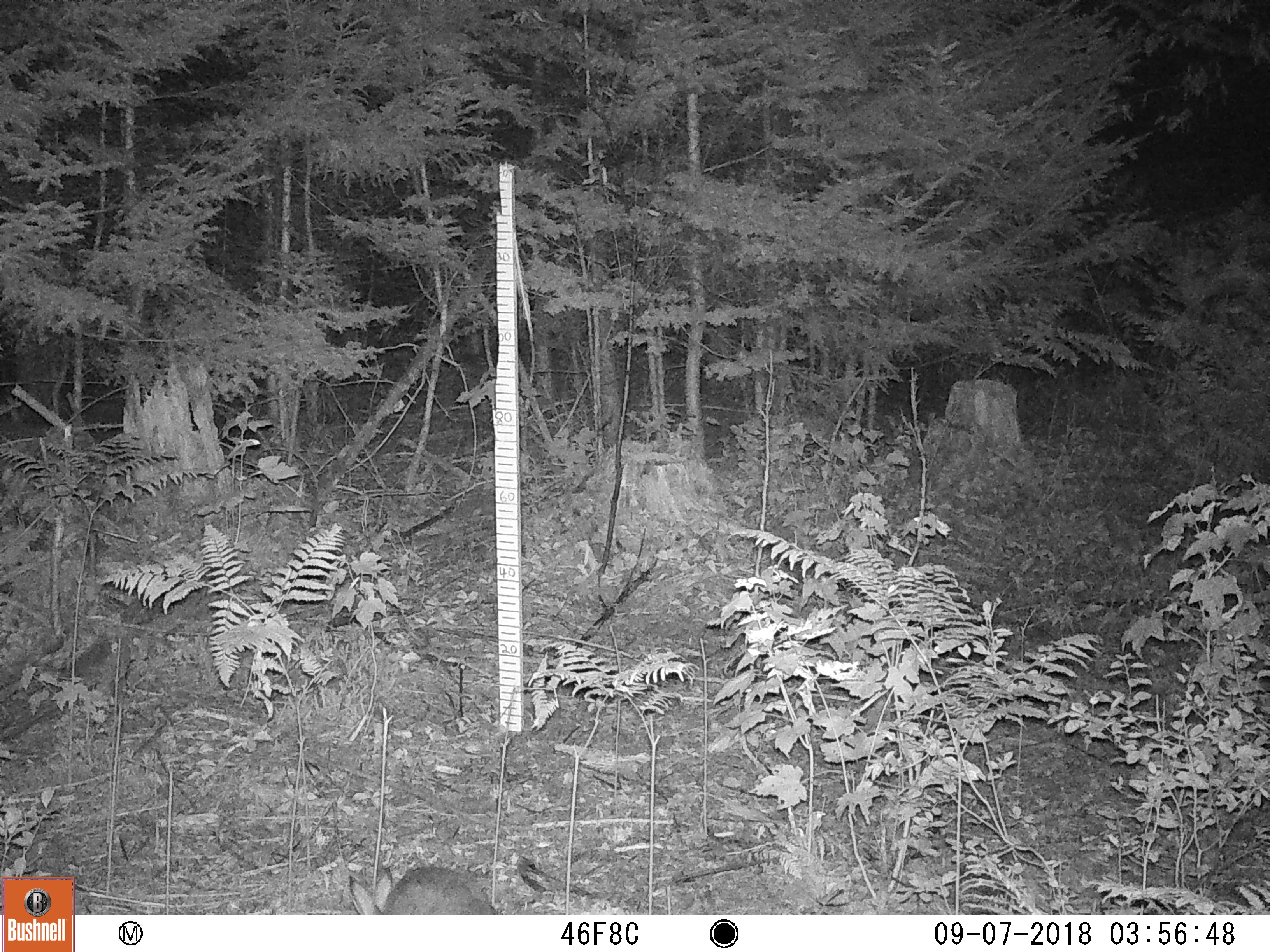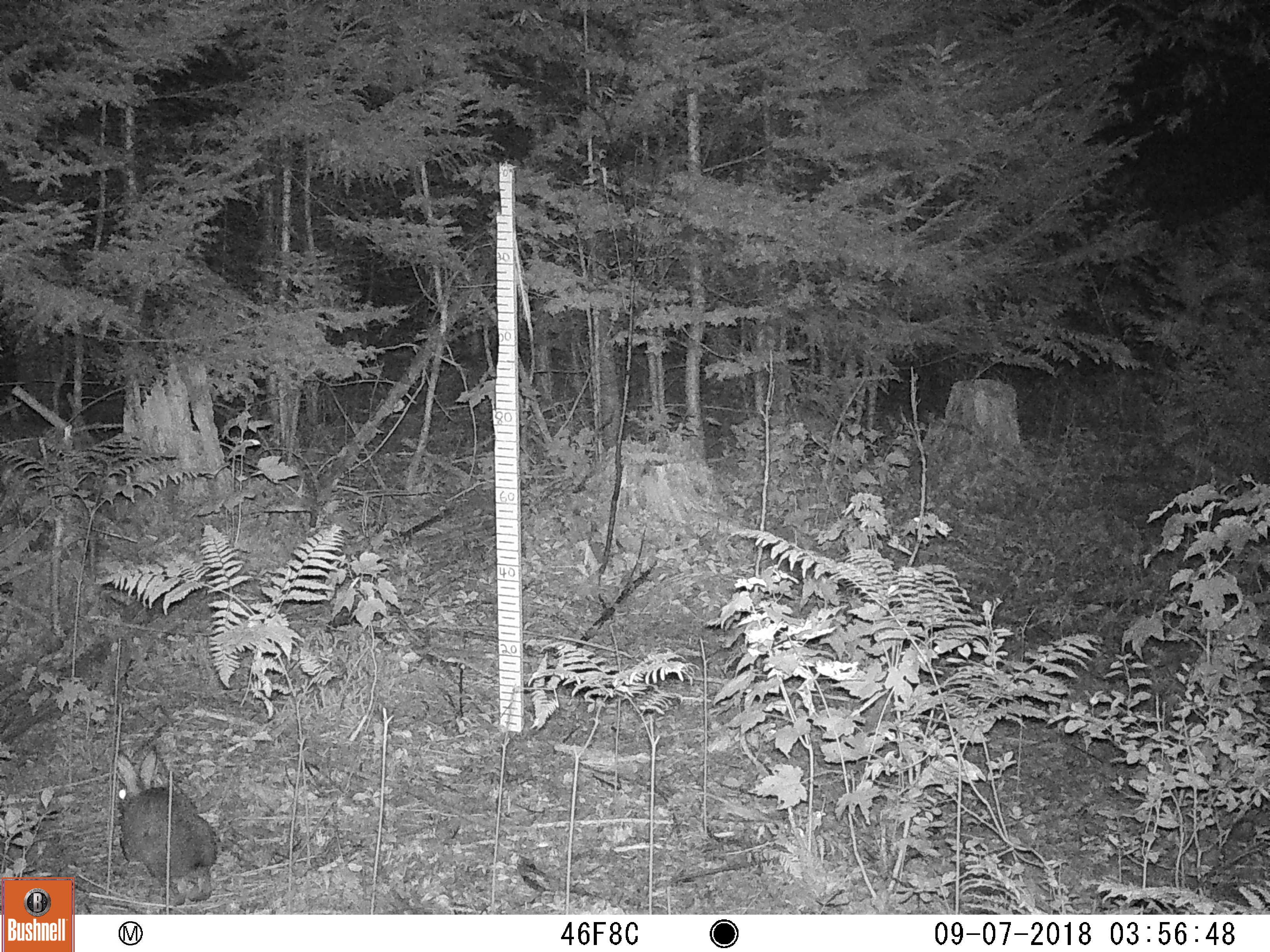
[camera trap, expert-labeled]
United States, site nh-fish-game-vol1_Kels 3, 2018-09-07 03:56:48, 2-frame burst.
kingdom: Animalia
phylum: Chordata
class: Mammalia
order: Lagomorpha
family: Leporidae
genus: Lepus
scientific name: Lepus americanus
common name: snowshoe hare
Snowshoe hare (Lepus americanus).